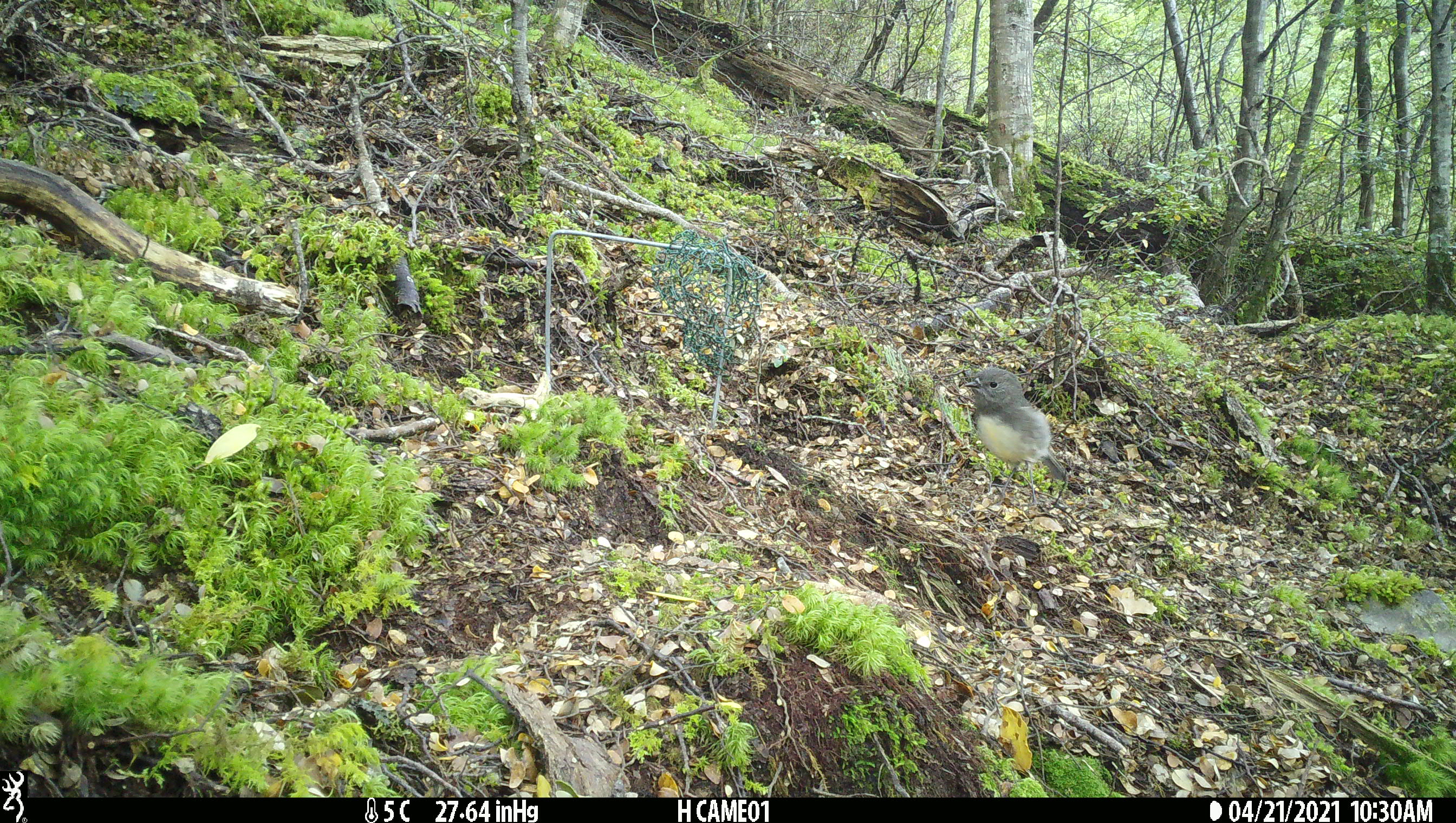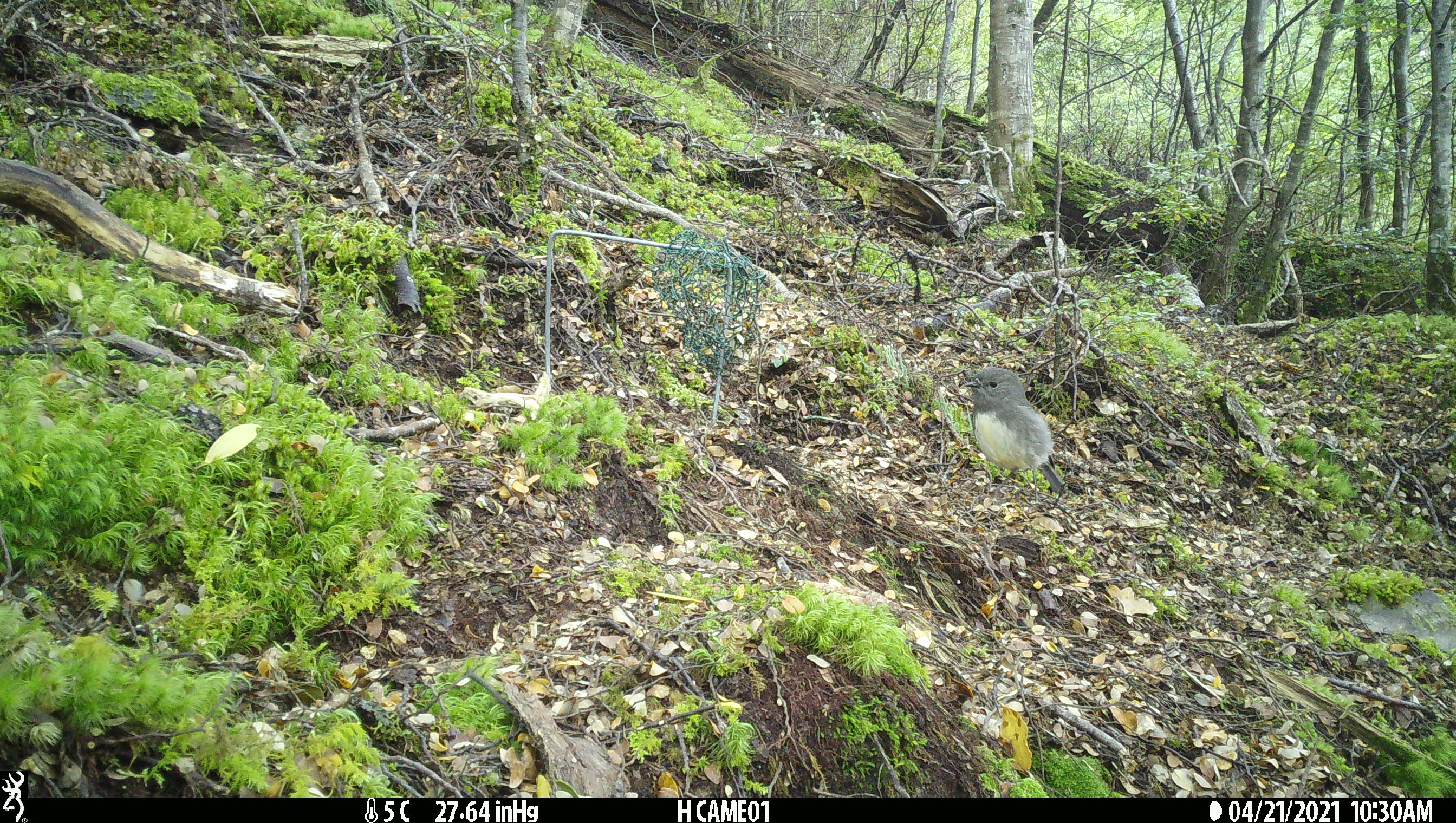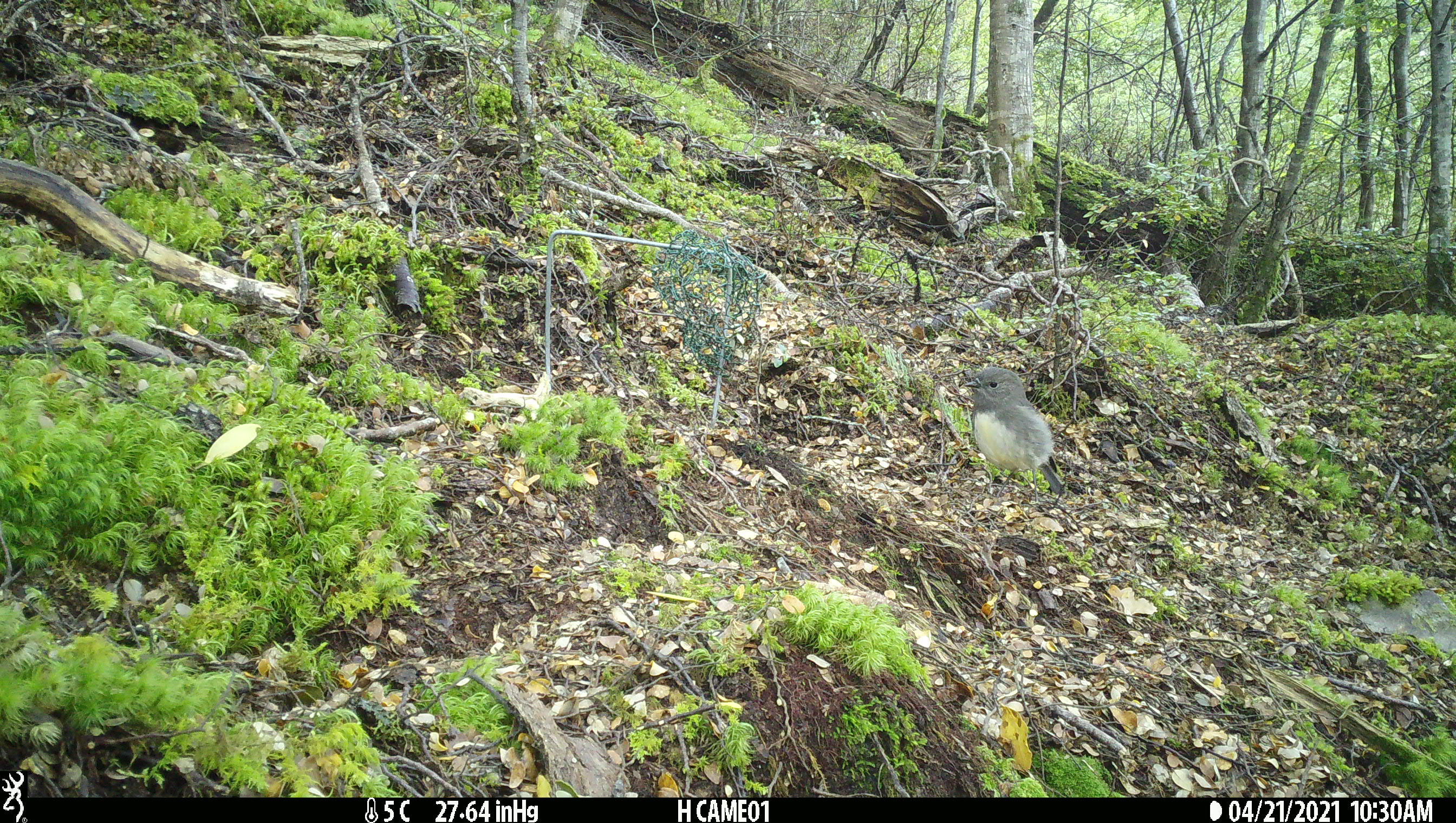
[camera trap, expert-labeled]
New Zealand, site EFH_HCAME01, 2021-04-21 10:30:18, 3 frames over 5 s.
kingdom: Animalia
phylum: Chordata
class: Aves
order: Passeriformes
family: Petroicidae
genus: Petroica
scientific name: Petroica australis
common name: new zealand robin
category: robin